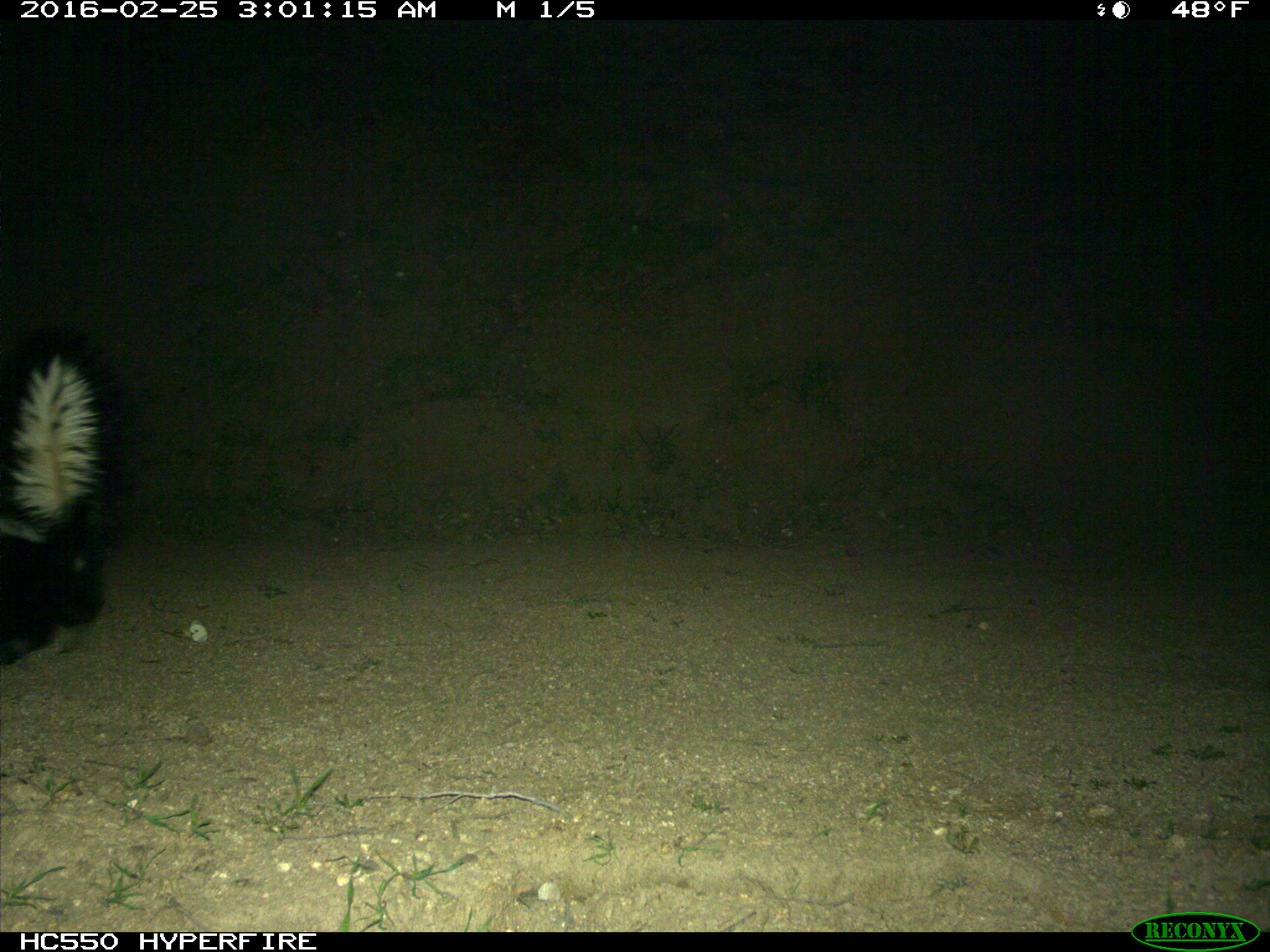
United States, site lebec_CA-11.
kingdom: Animalia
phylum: Chordata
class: Mammalia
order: Carnivora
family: Mephitidae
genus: Mephitis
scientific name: Mephitis mephitis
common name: striped skunk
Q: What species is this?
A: Mephitis mephitis (striped skunk).